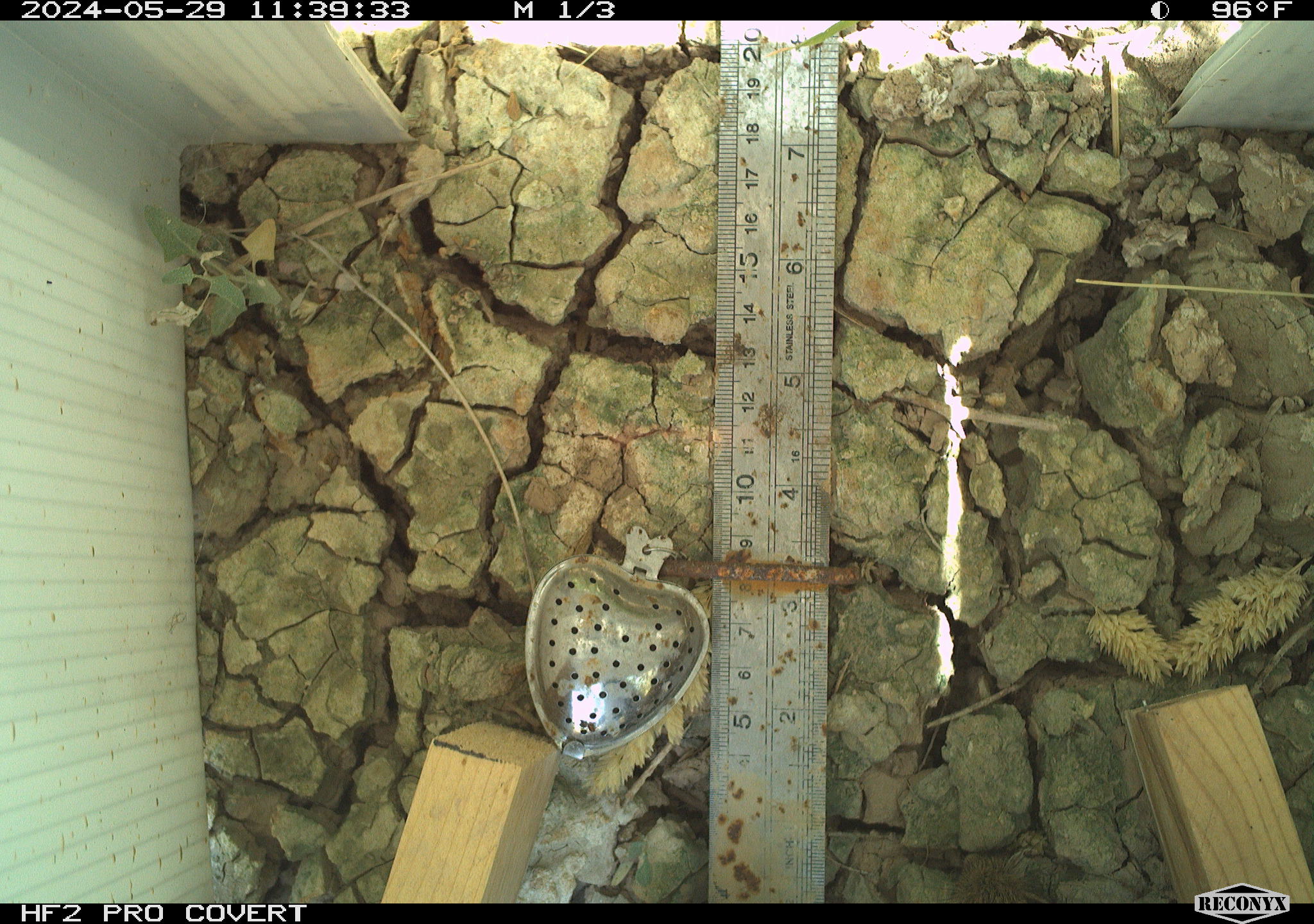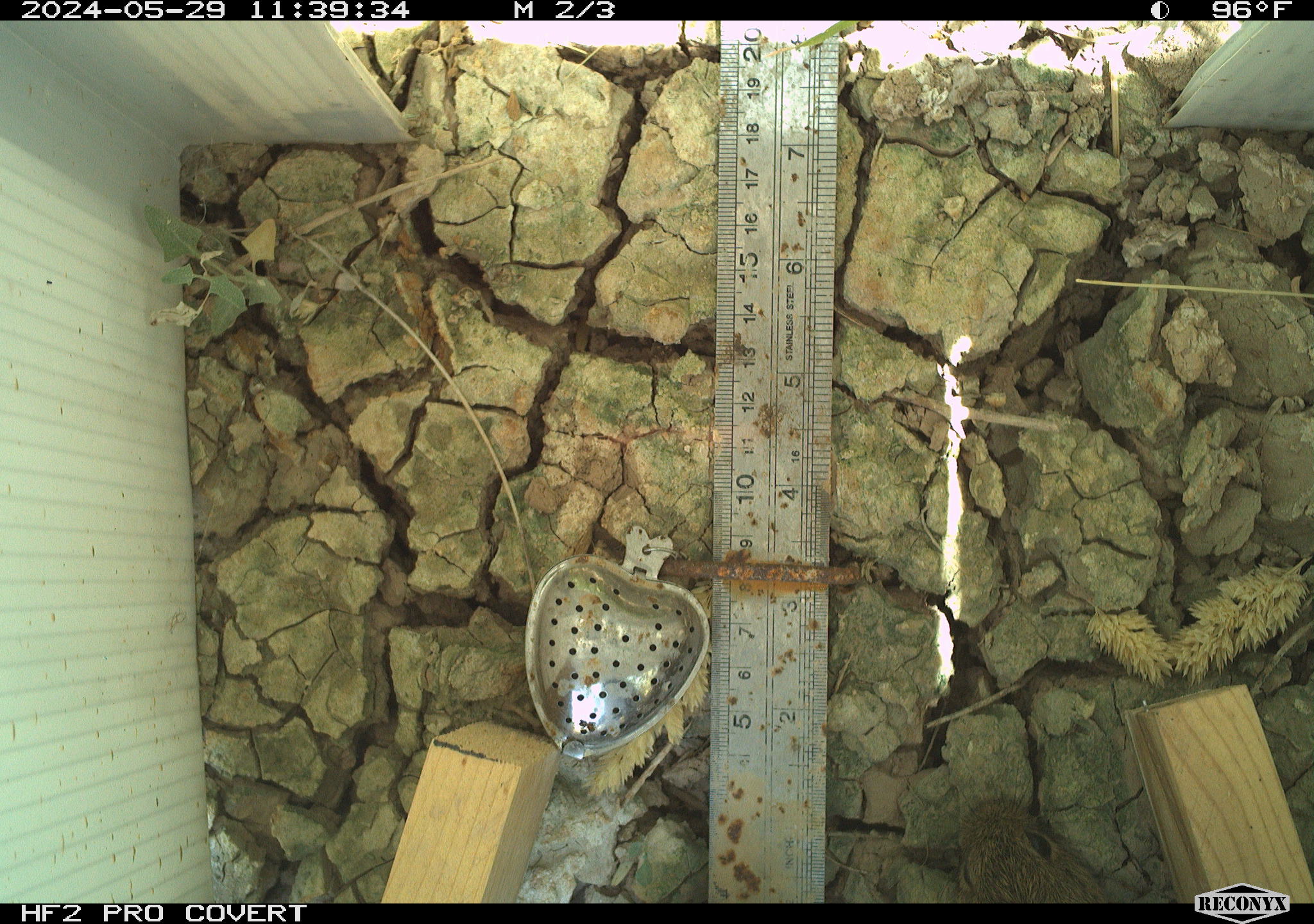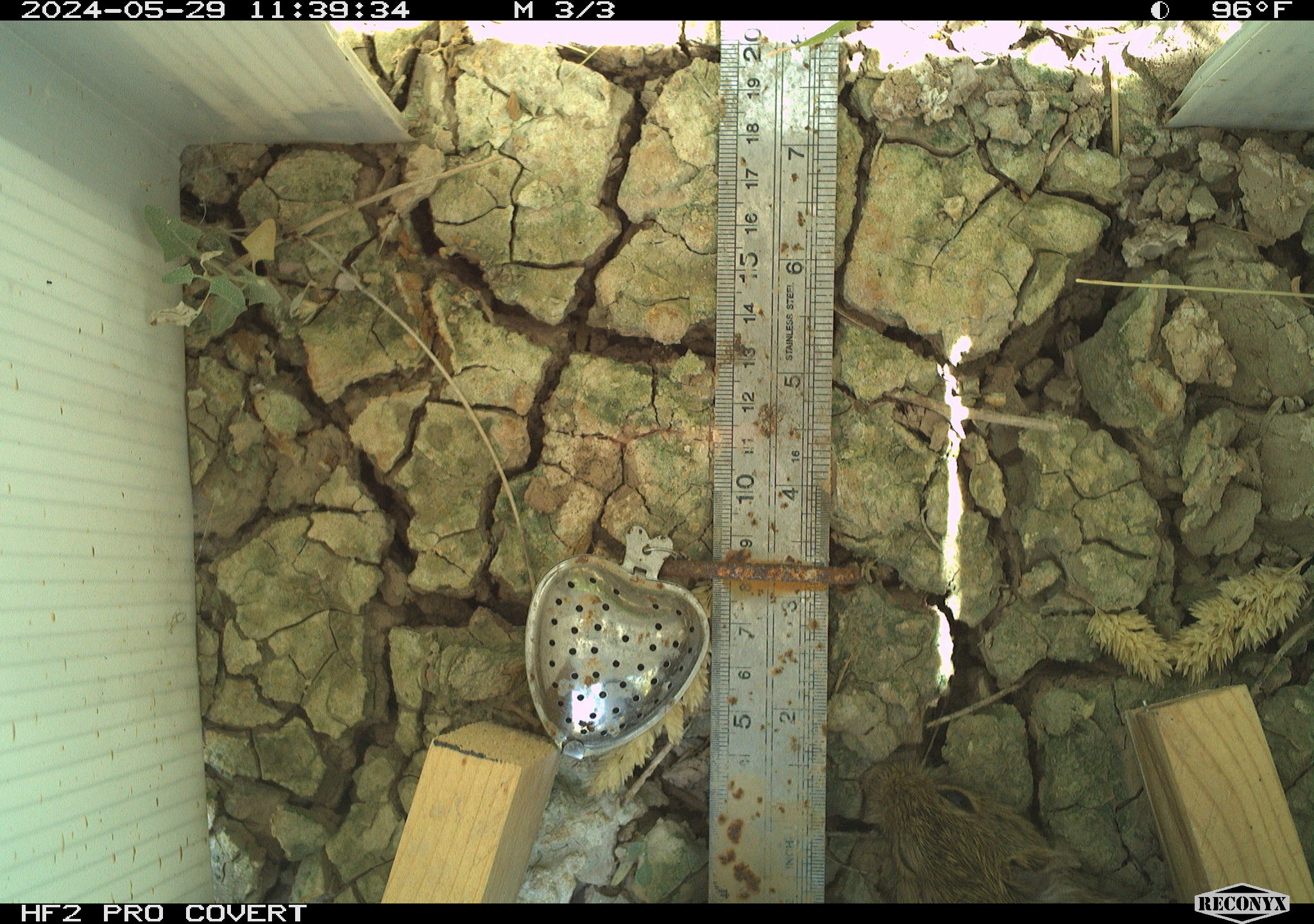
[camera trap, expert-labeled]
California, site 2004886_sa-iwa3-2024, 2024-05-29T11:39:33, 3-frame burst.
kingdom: Animalia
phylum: Chordata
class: Mammalia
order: Rodentia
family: Cricetidae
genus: Sigmodon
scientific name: Sigmodon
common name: cotton rat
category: sigmodon species